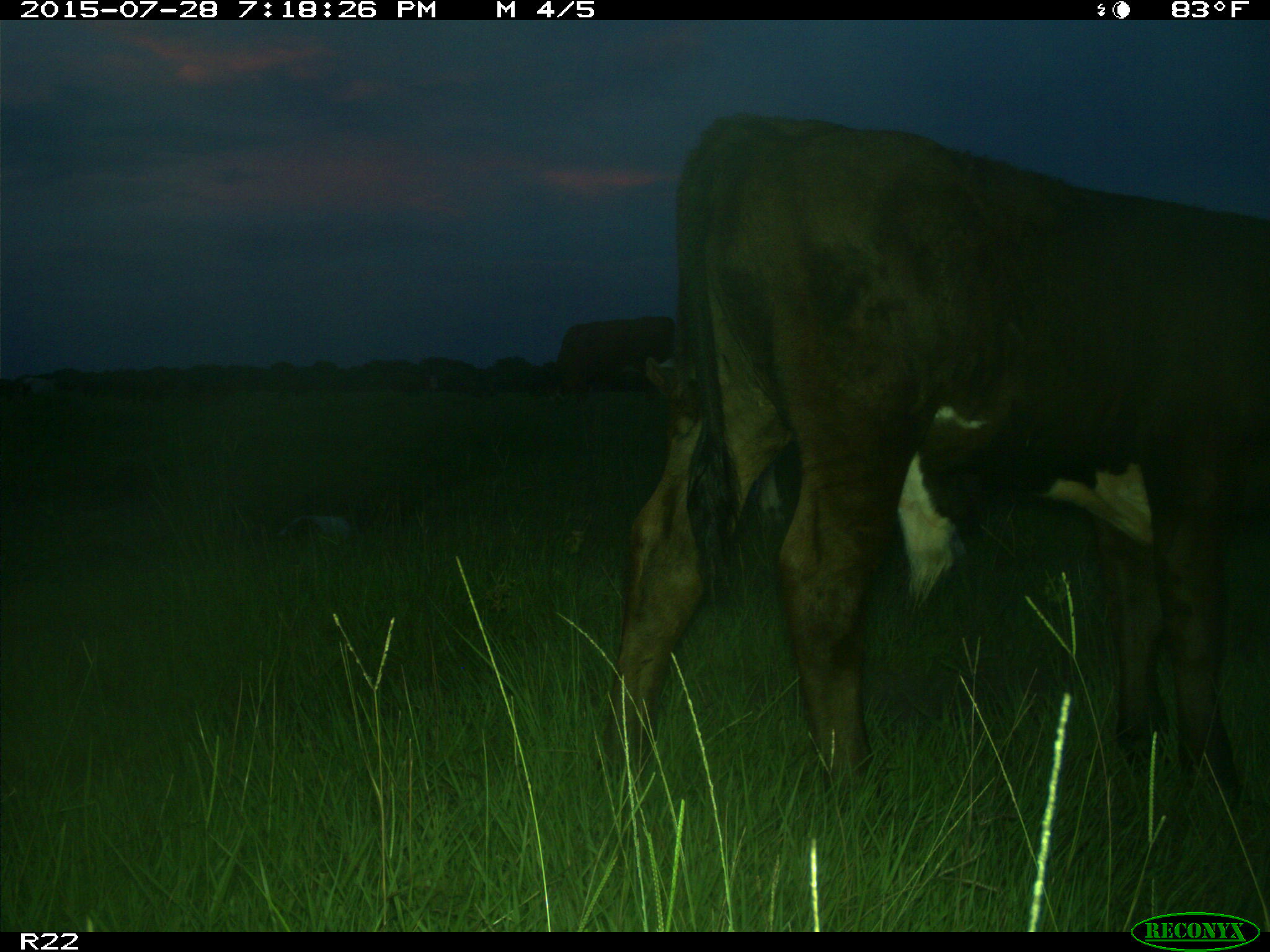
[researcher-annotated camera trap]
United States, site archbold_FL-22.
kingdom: Animalia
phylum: Chordata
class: Mammalia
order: Artiodactyla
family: Bovidae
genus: Bos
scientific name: Bos taurus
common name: domestic cow